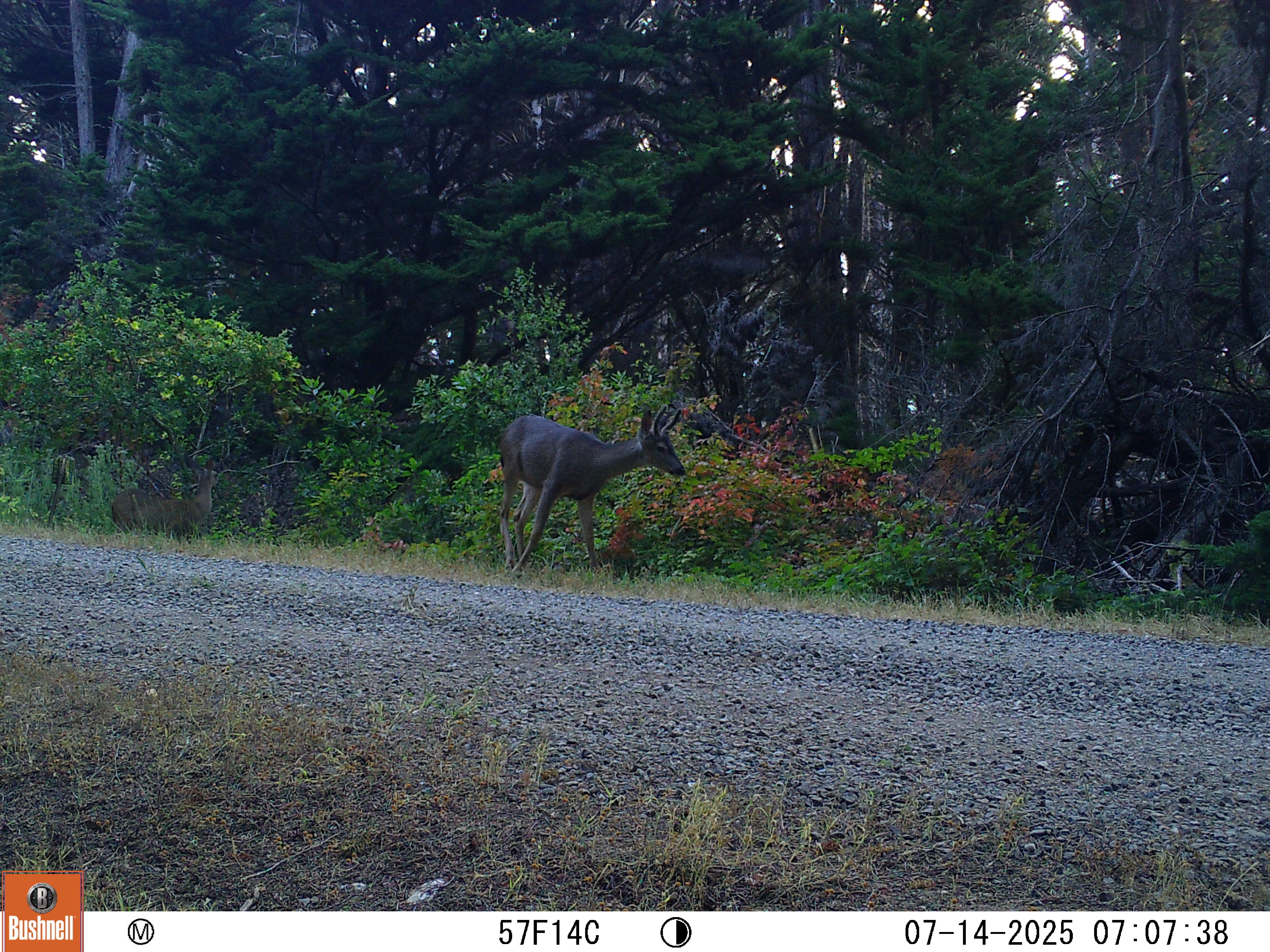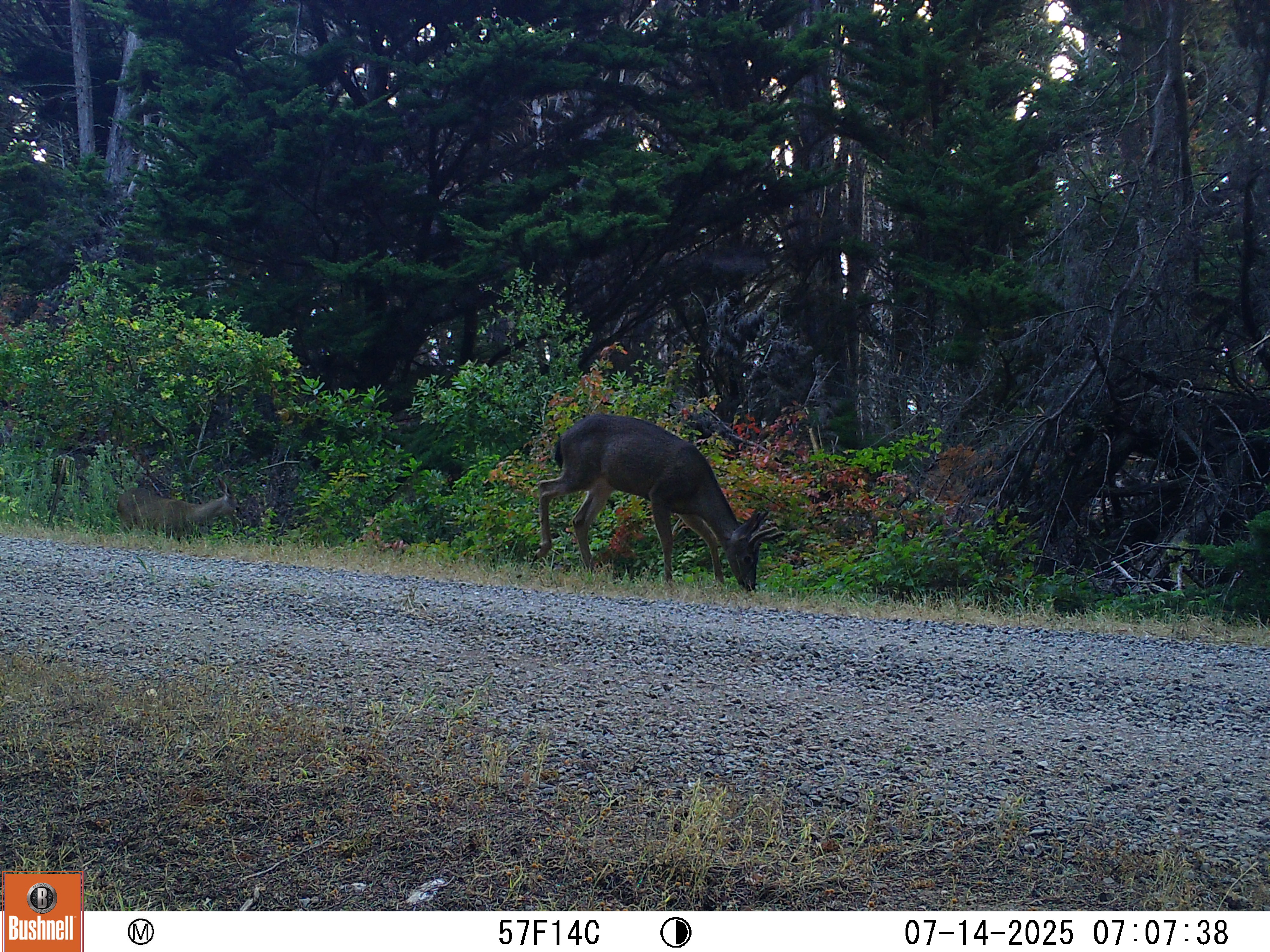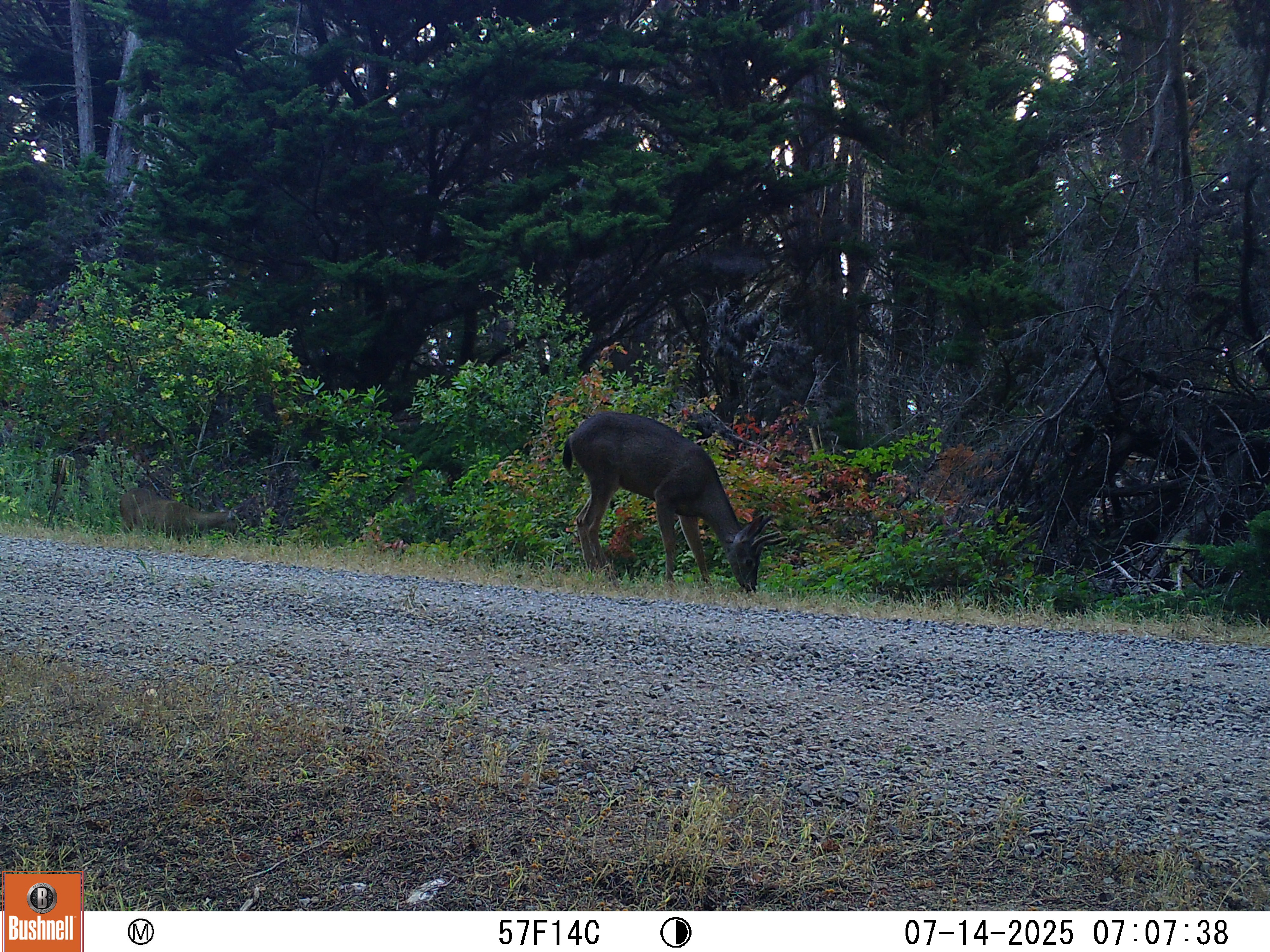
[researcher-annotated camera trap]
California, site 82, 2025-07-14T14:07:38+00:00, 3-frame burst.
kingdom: Animalia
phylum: Chordata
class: Mammalia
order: Artiodactyla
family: Cervidae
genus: Odocoileus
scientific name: Odocoileus hemionus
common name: mule deer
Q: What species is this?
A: Mule deer (Odocoileus hemionus).